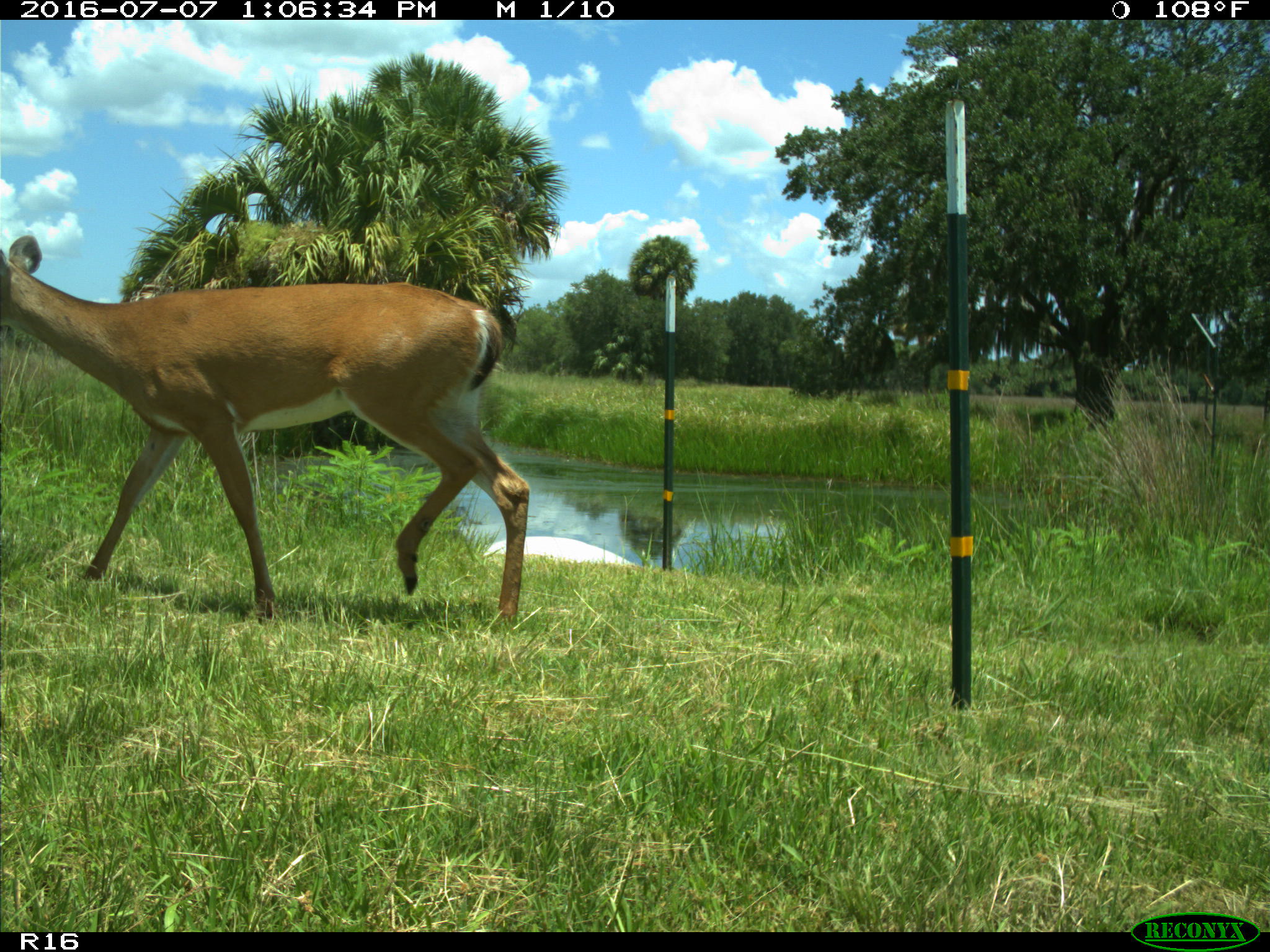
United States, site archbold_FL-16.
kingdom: Animalia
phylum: Chordata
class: Mammalia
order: Artiodactyla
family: Cervidae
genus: Odocoileus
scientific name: Odocoileus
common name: deer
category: unidentified deer